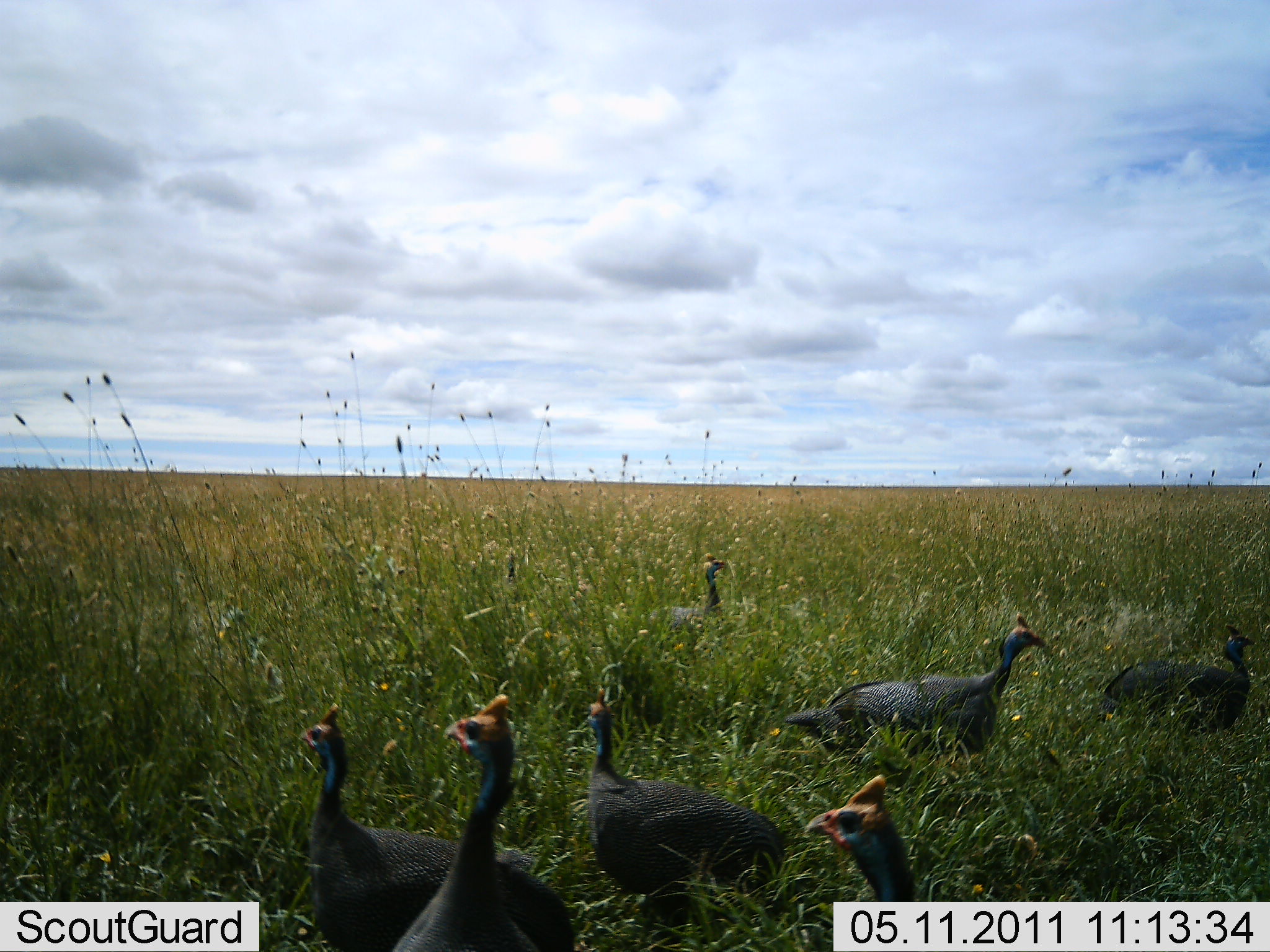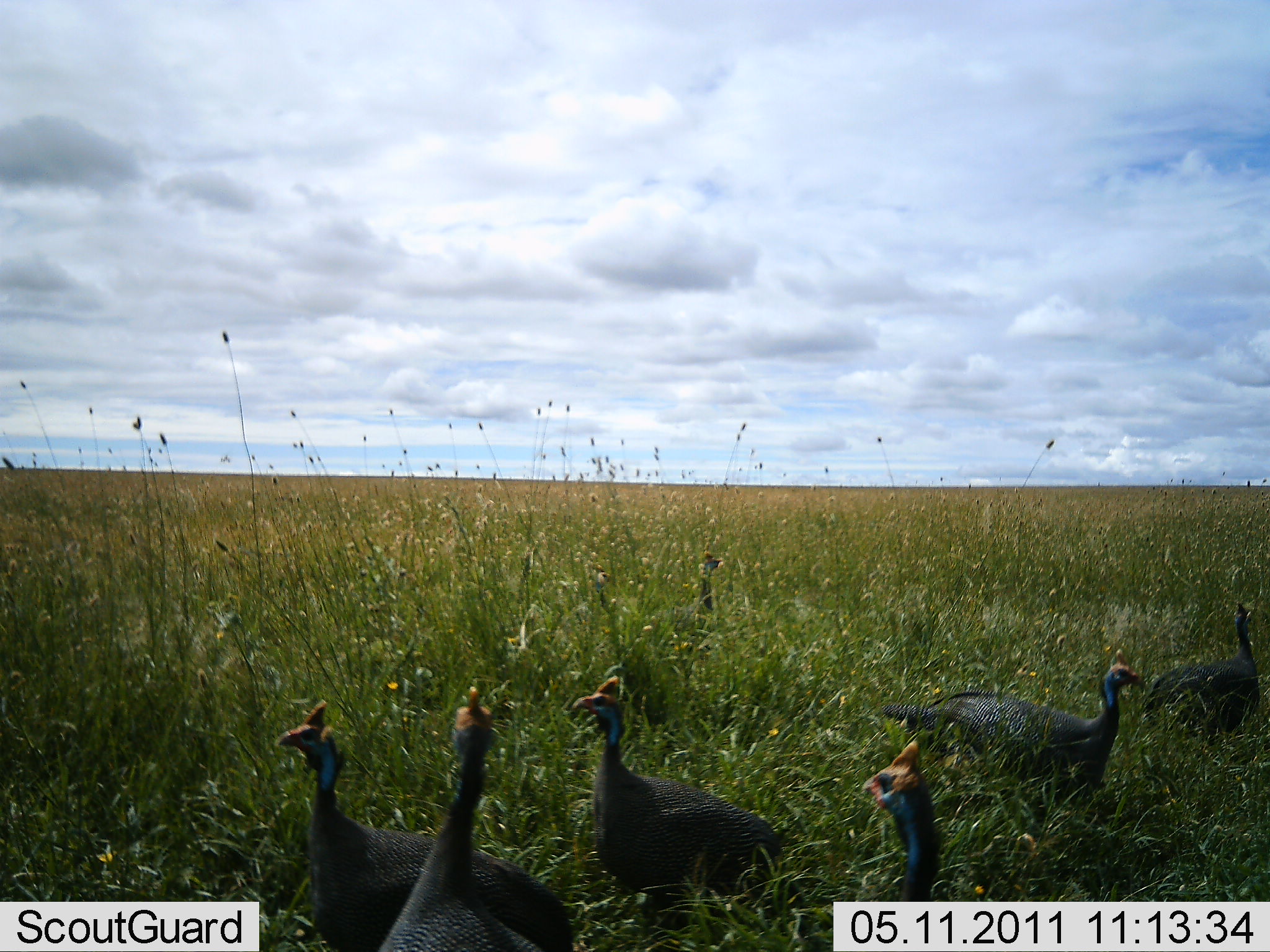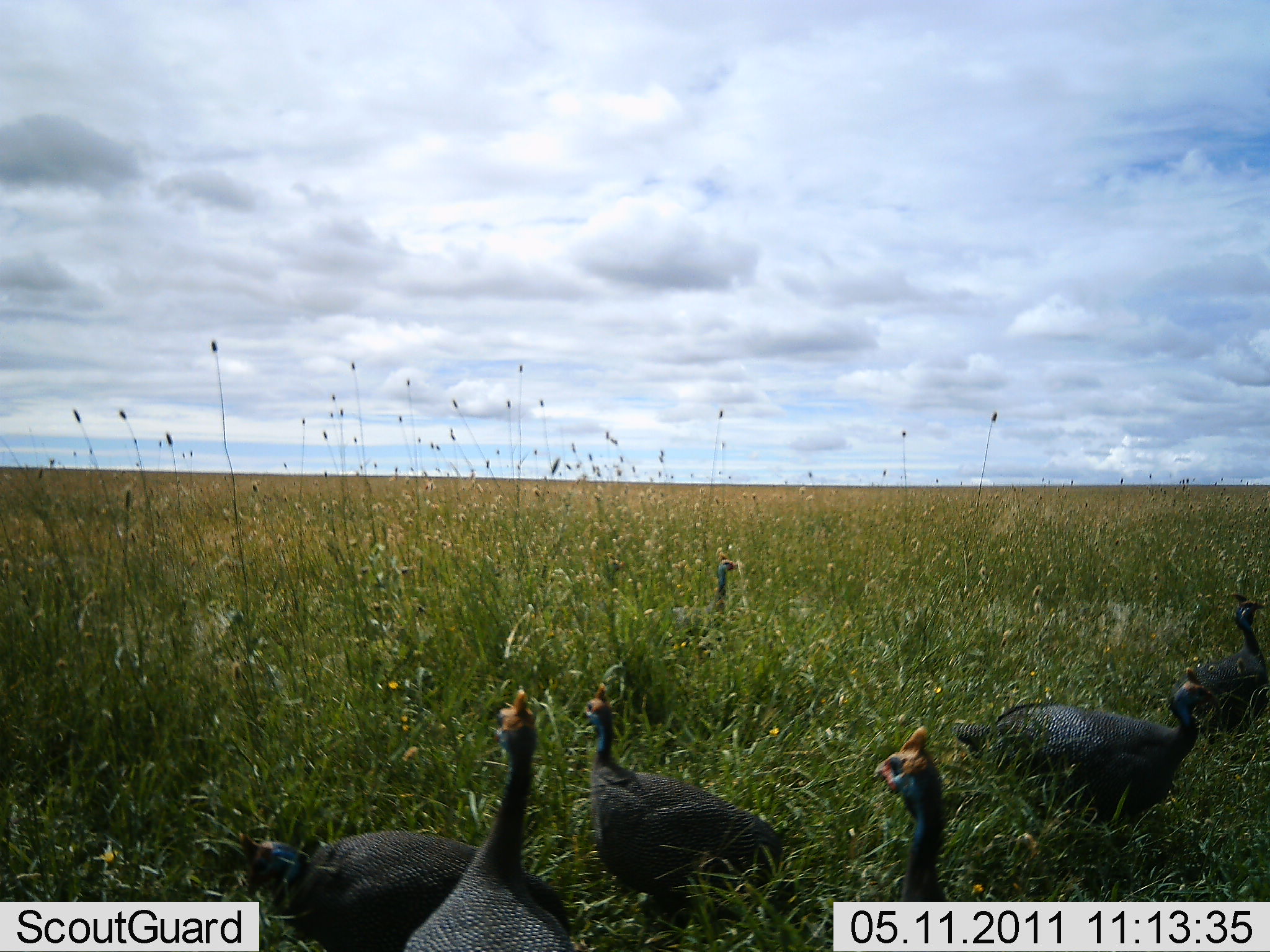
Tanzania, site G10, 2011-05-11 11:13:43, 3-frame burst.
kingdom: Animalia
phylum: Chordata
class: Aves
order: Galliformes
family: Numididae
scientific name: Numididae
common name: guinea fowl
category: guineafowl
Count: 7.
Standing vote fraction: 55%.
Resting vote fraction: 0%.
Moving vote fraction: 64%.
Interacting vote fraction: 18%.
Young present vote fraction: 0%.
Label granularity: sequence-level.